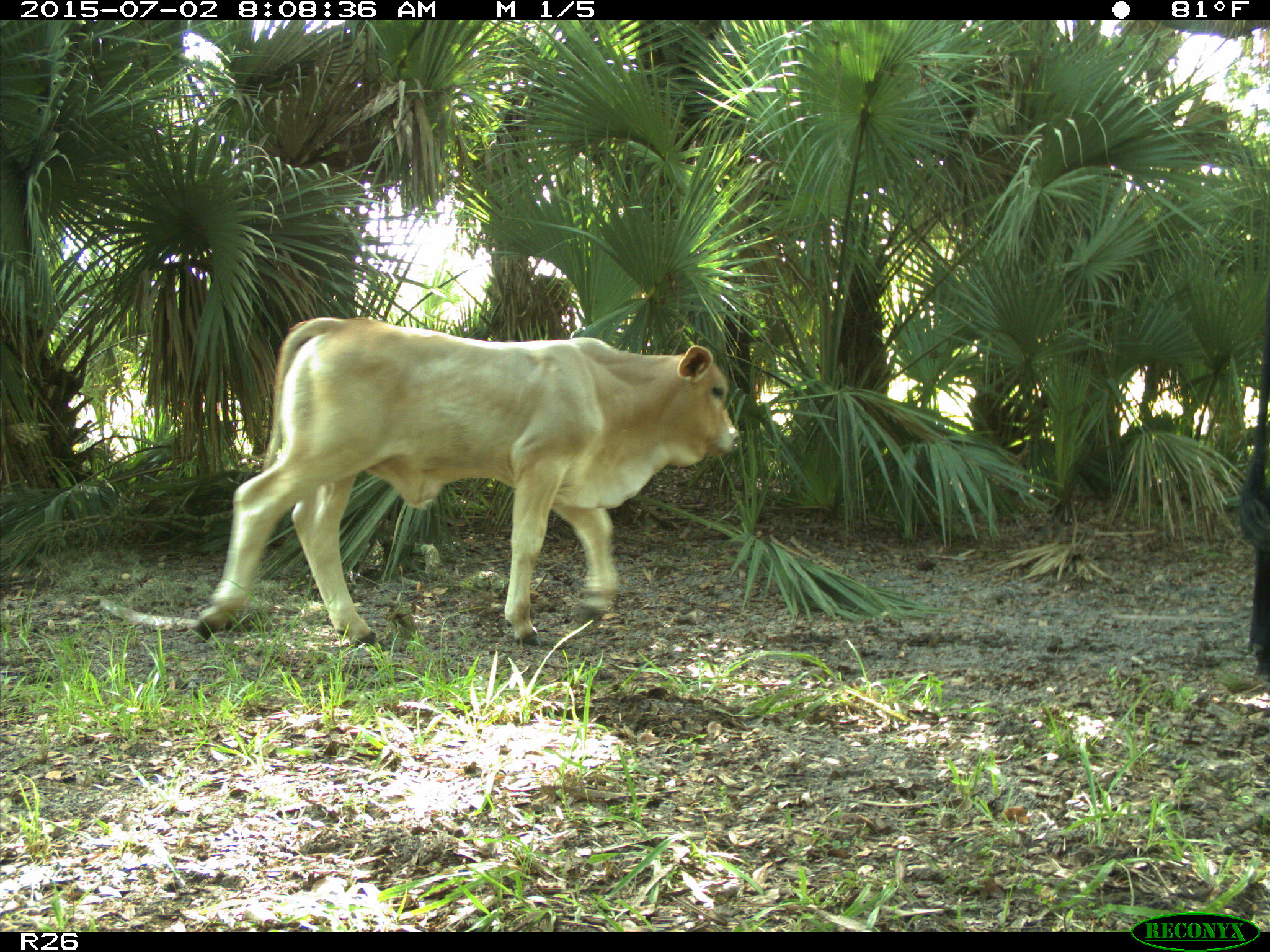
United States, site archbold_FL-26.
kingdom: Animalia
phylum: Chordata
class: Mammalia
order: Artiodactyla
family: Bovidae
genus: Bos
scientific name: Bos taurus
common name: domestic cow